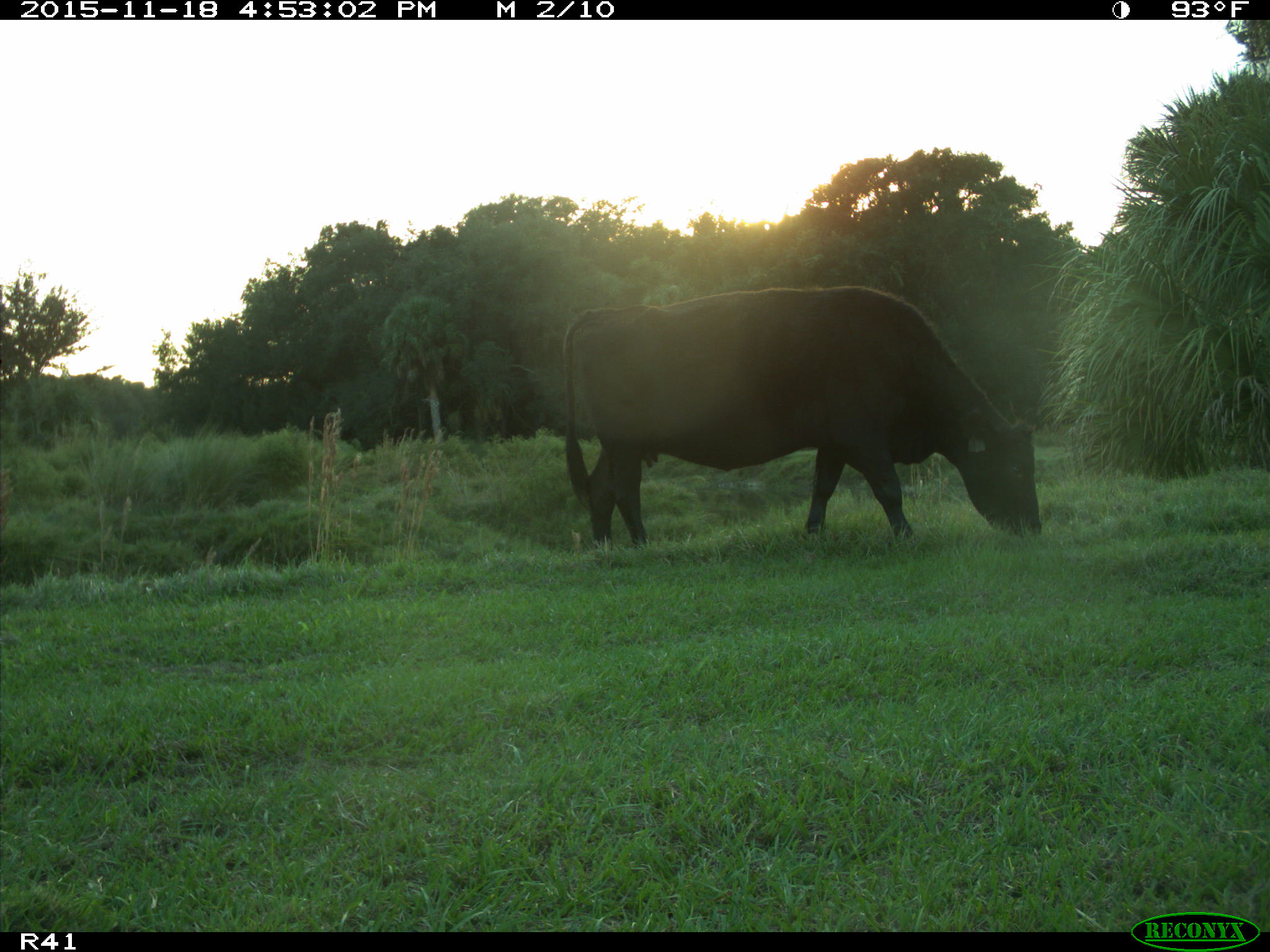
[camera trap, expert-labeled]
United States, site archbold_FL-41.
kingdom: Animalia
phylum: Chordata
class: Mammalia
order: Artiodactyla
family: Bovidae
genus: Bos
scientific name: Bos taurus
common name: domestic cow